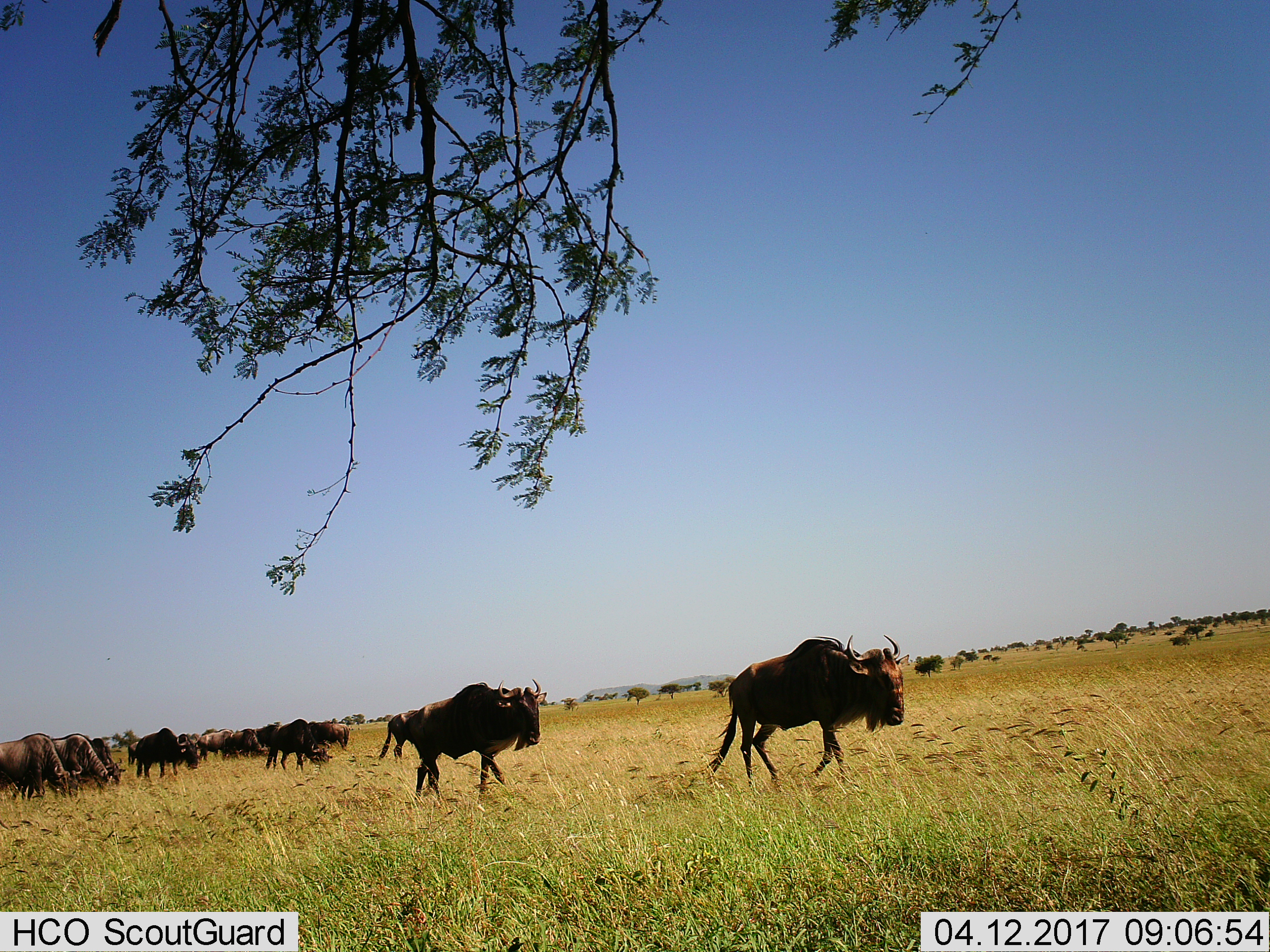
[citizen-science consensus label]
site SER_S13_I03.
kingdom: Animalia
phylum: Chordata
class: Mammalia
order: Artiodactyla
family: Bovidae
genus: Connochaetes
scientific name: Connochaetes taurinus taurinus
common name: blue wildebeest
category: wildebeestblue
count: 11-50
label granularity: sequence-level